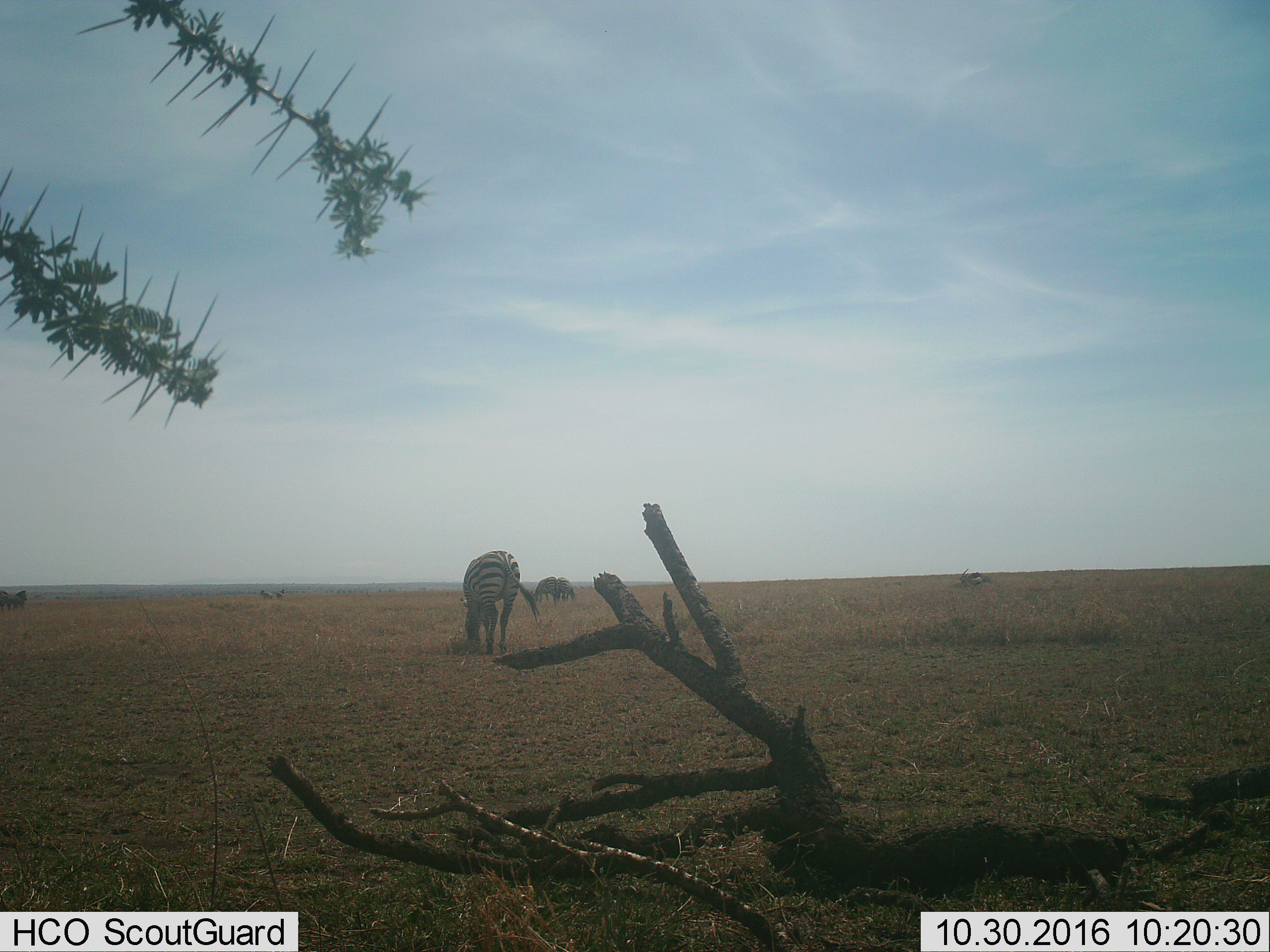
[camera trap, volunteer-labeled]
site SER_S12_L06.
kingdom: Animalia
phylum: Chordata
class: Mammalia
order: Perissodactyla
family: Equidae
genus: Equus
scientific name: Equus quagga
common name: plains zebra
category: zebraplains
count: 7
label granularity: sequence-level